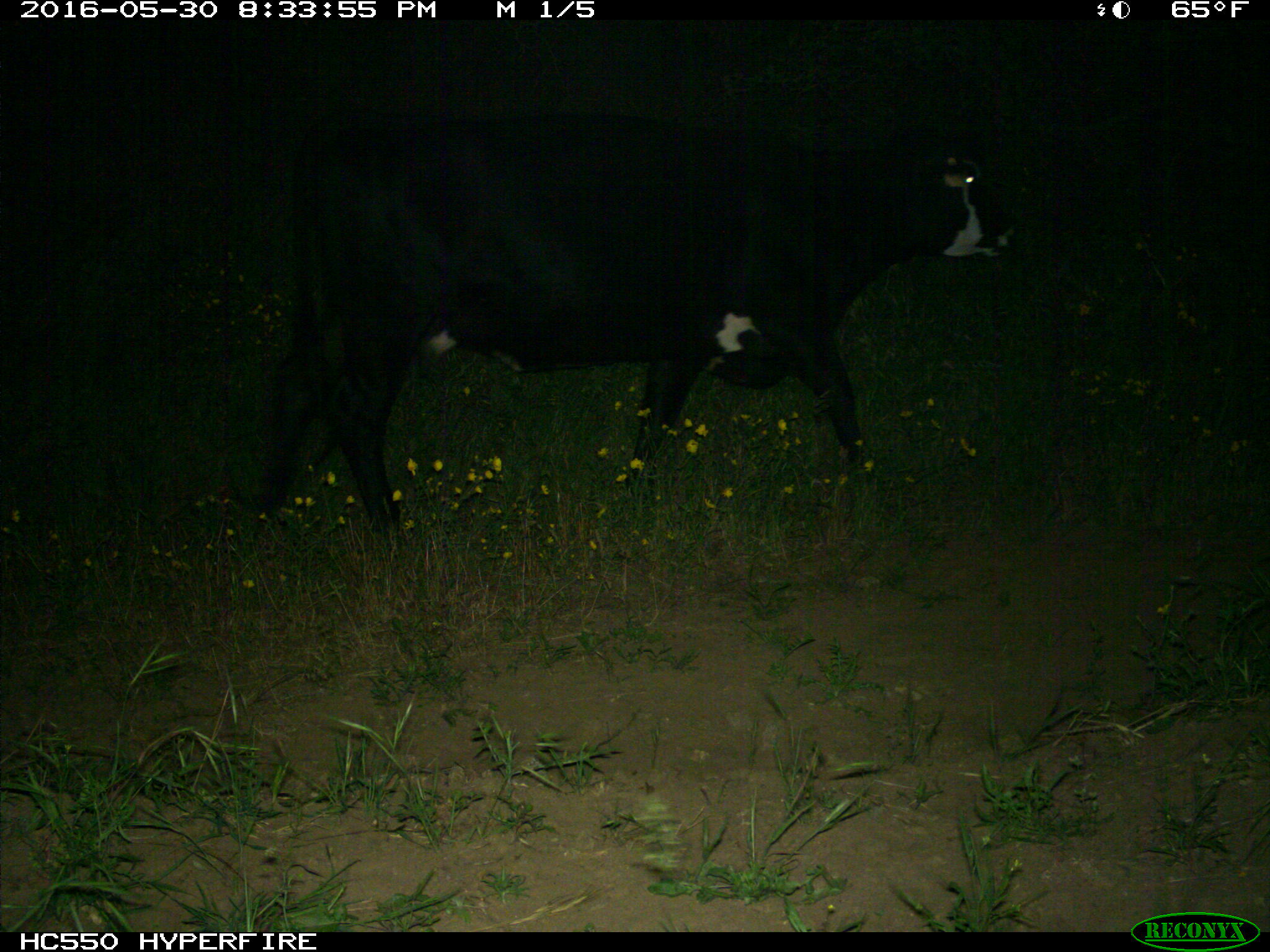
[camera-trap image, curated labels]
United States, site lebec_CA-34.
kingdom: Animalia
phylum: Chordata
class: Mammalia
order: Artiodactyla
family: Bovidae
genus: Bos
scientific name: Bos taurus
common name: domestic cow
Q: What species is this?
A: Bos taurus (domestic cow).